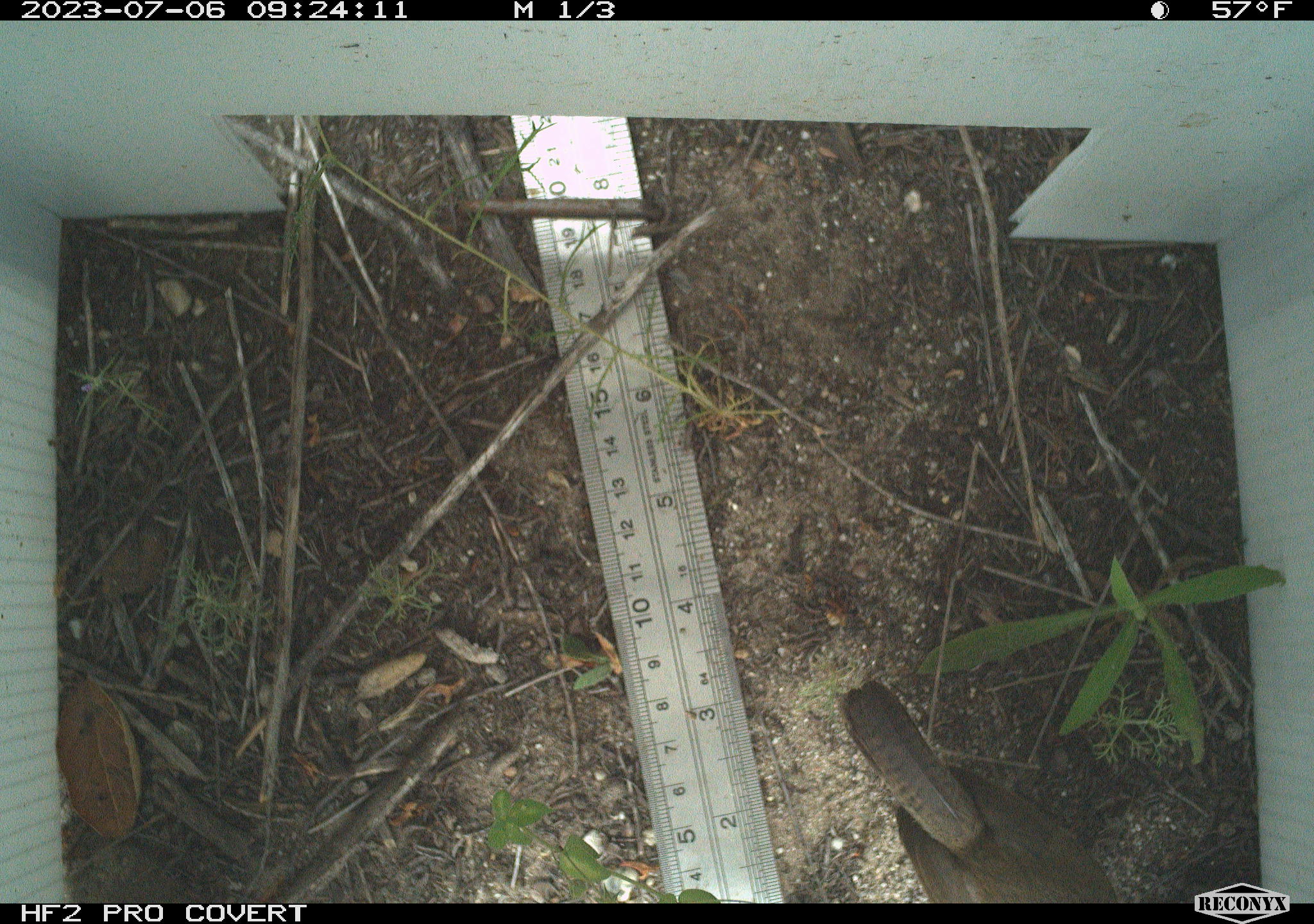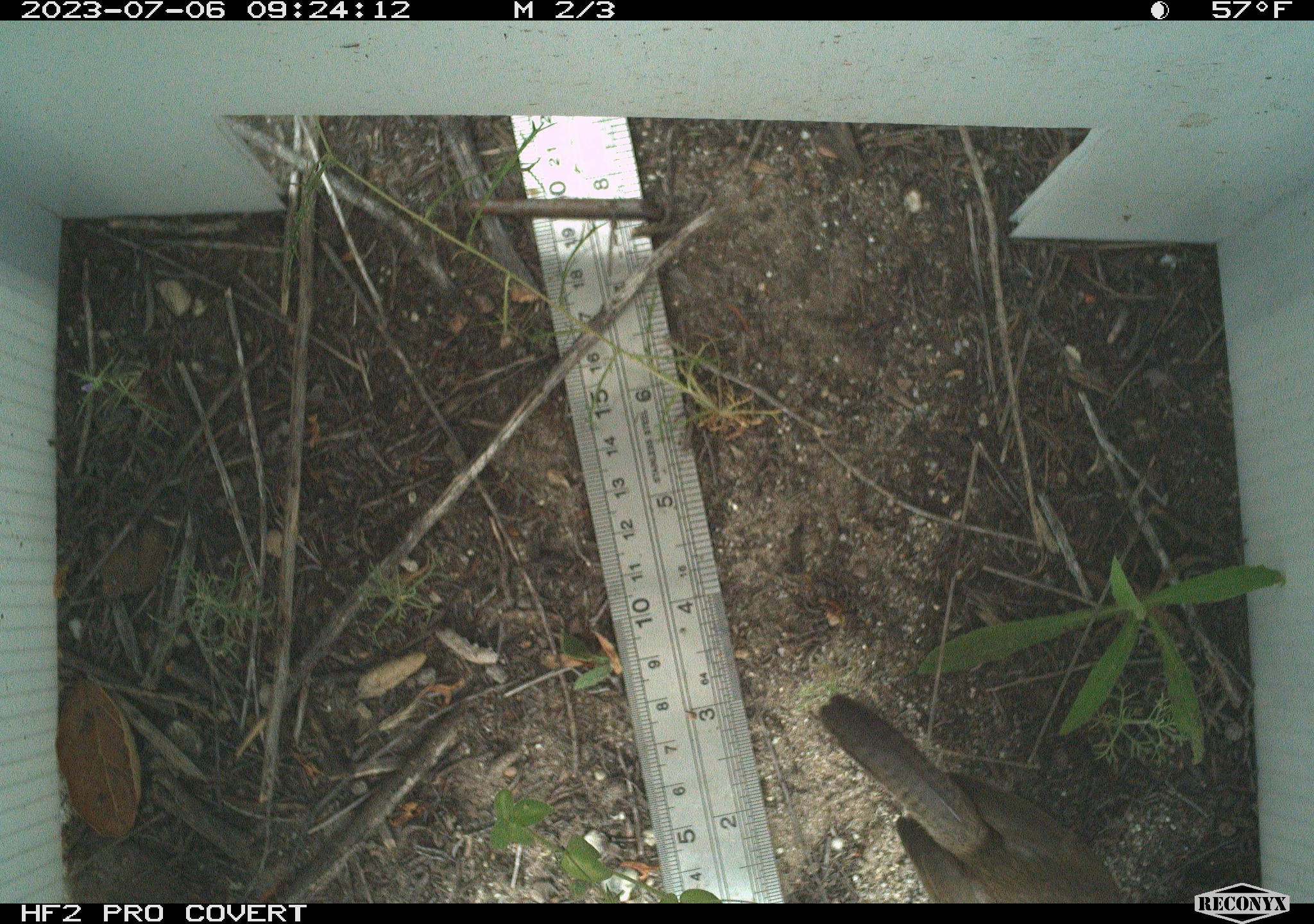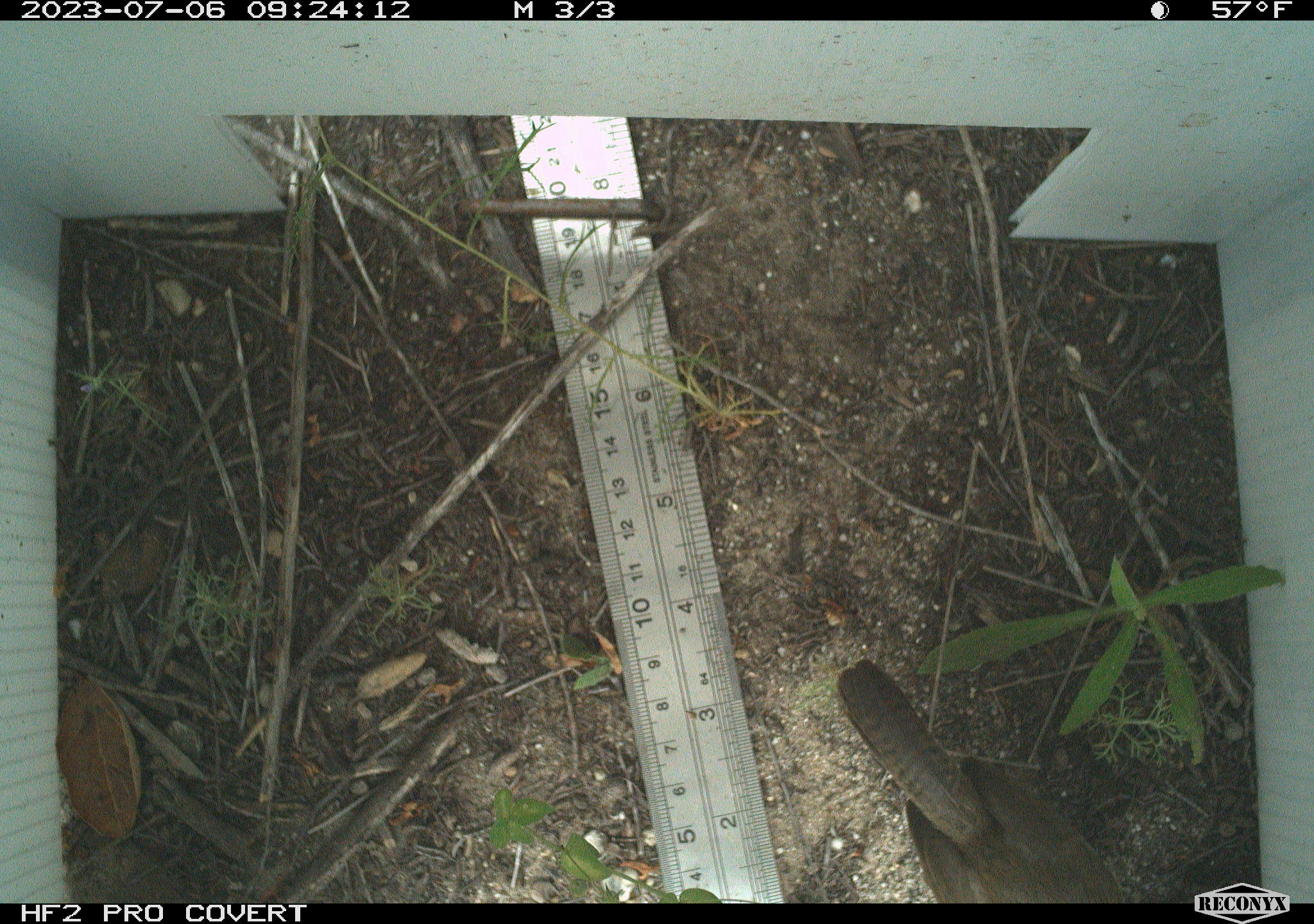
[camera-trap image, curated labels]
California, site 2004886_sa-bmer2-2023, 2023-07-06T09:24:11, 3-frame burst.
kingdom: Animalia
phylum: Chordata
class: Aves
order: Passeriformes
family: Troglodytidae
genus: Thryomanes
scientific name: Thryomanes bewickii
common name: bewick's wren